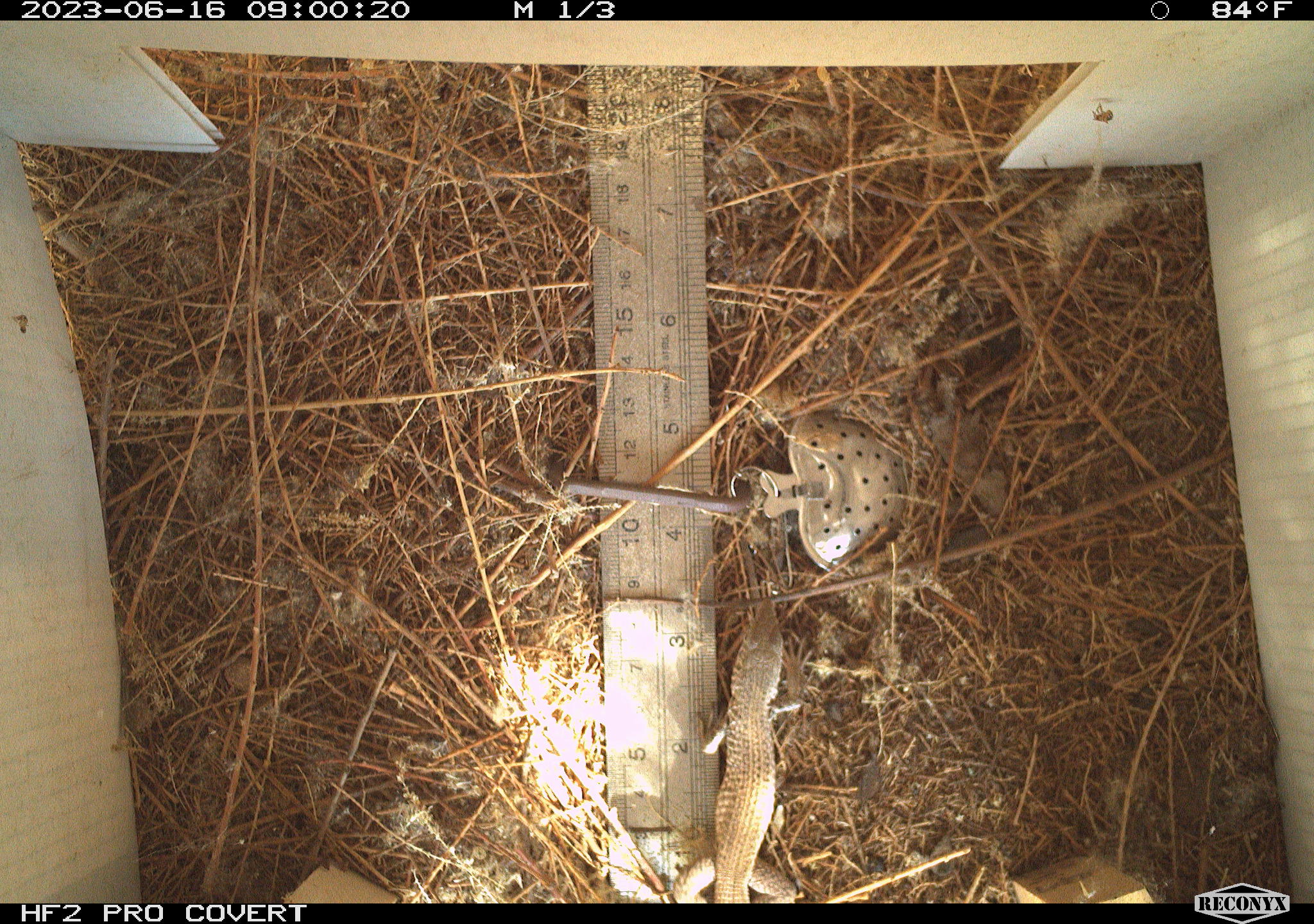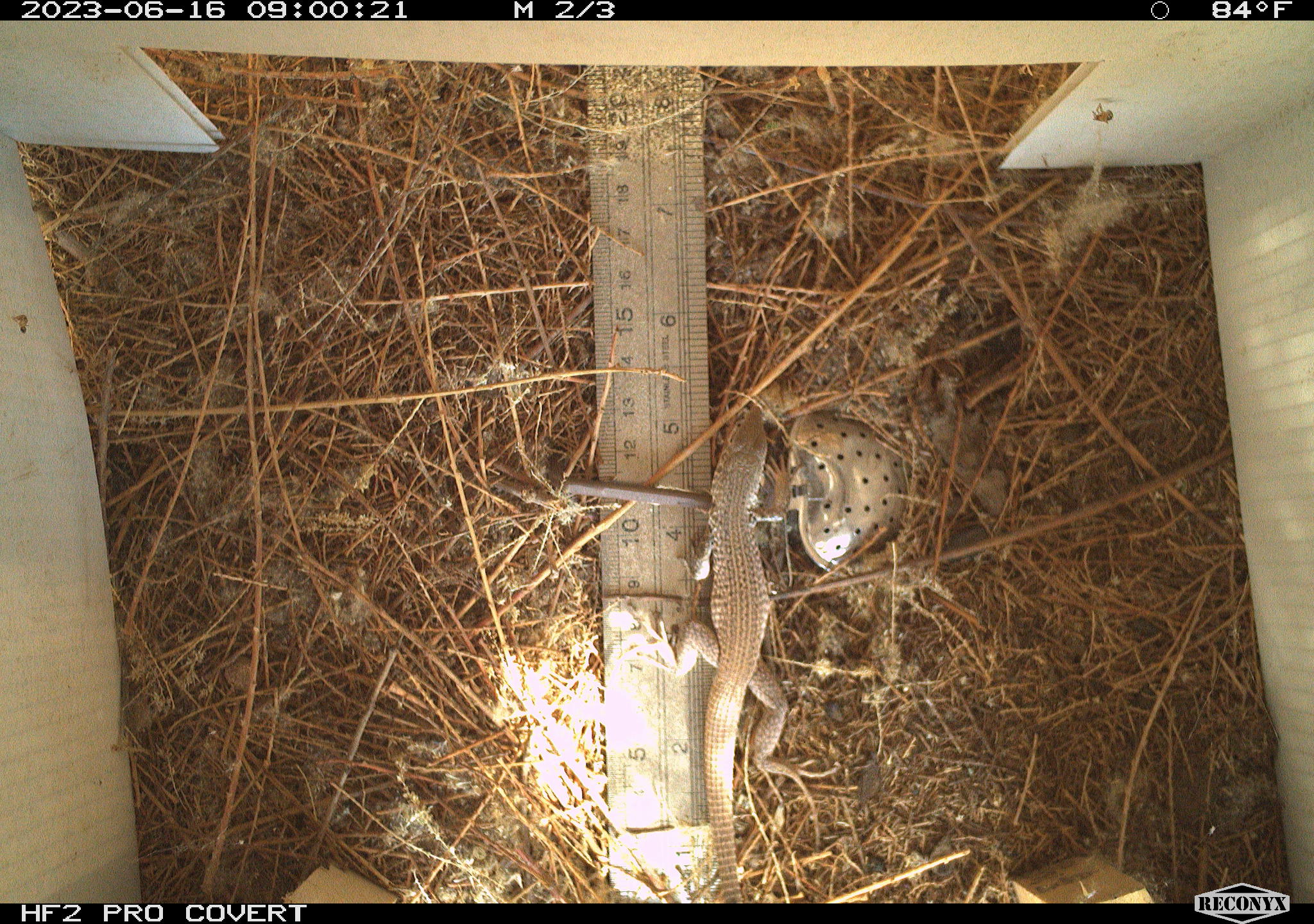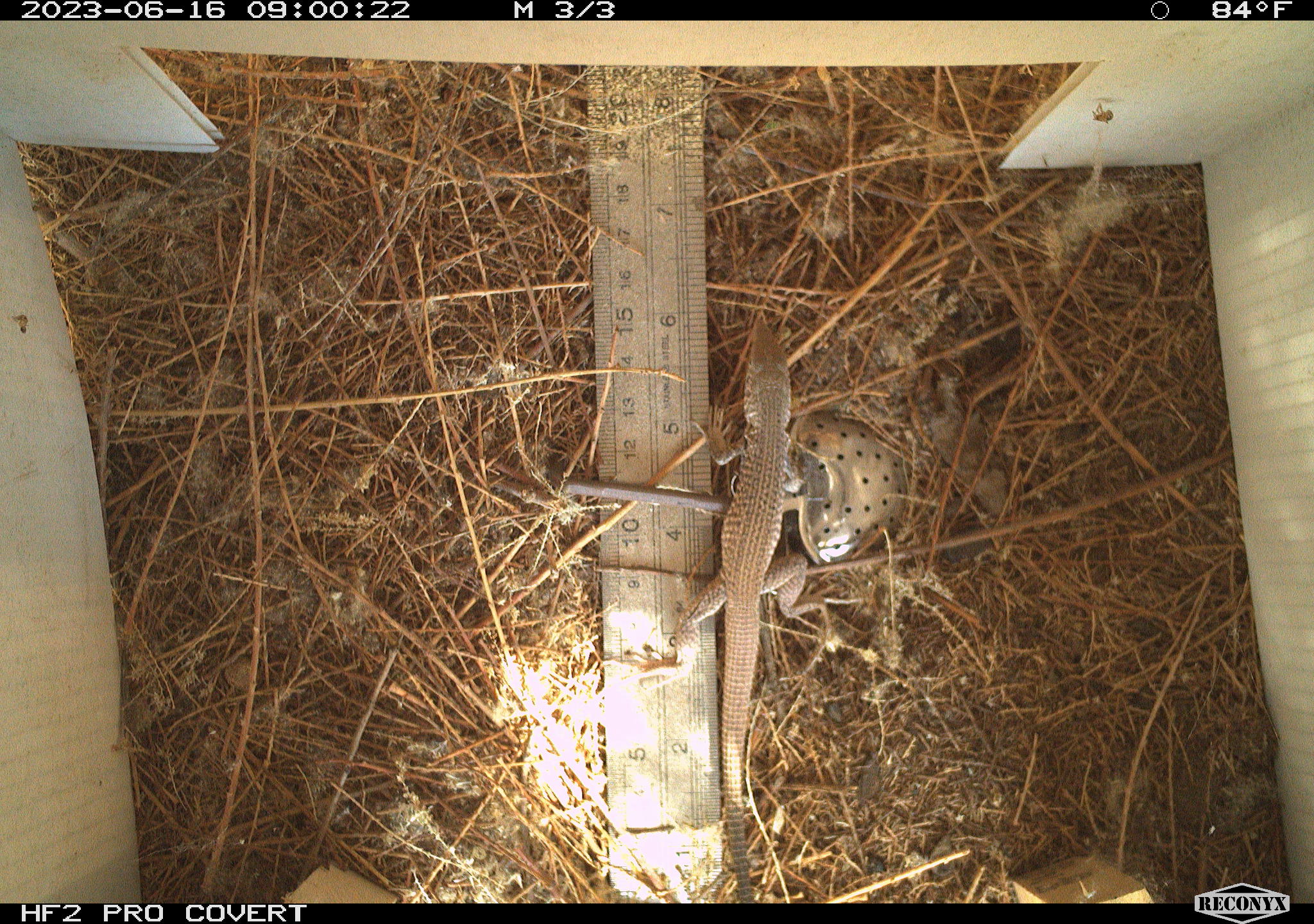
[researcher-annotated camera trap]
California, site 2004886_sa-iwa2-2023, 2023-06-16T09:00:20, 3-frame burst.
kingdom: Animalia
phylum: Chordata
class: Reptilia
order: Squamata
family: Teiidae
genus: Aspidoscelis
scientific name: Aspidoscelis tigris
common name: western whiptail